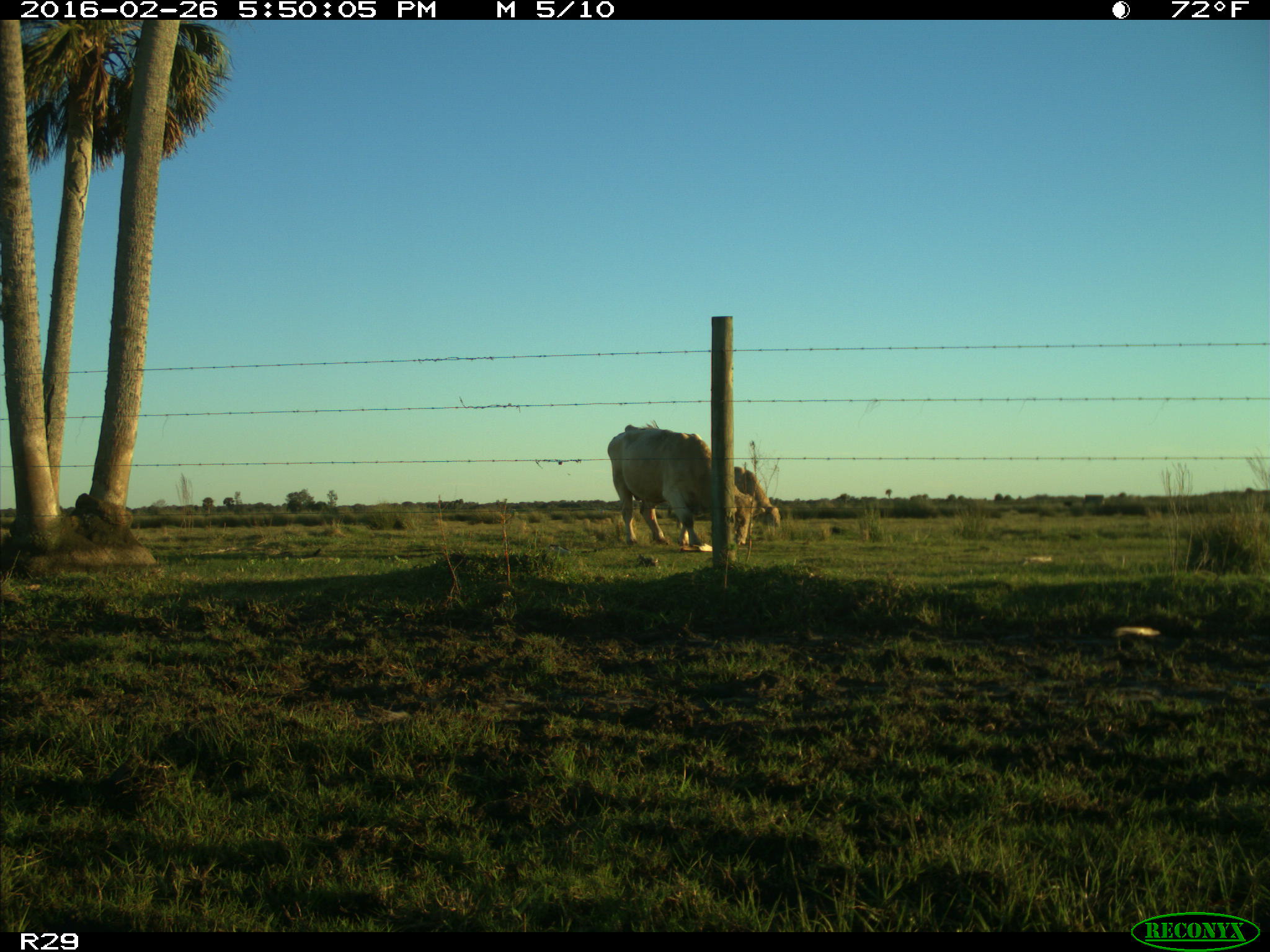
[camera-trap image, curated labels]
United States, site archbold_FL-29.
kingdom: Animalia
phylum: Chordata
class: Mammalia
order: Artiodactyla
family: Bovidae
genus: Bos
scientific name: Bos taurus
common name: domestic cow